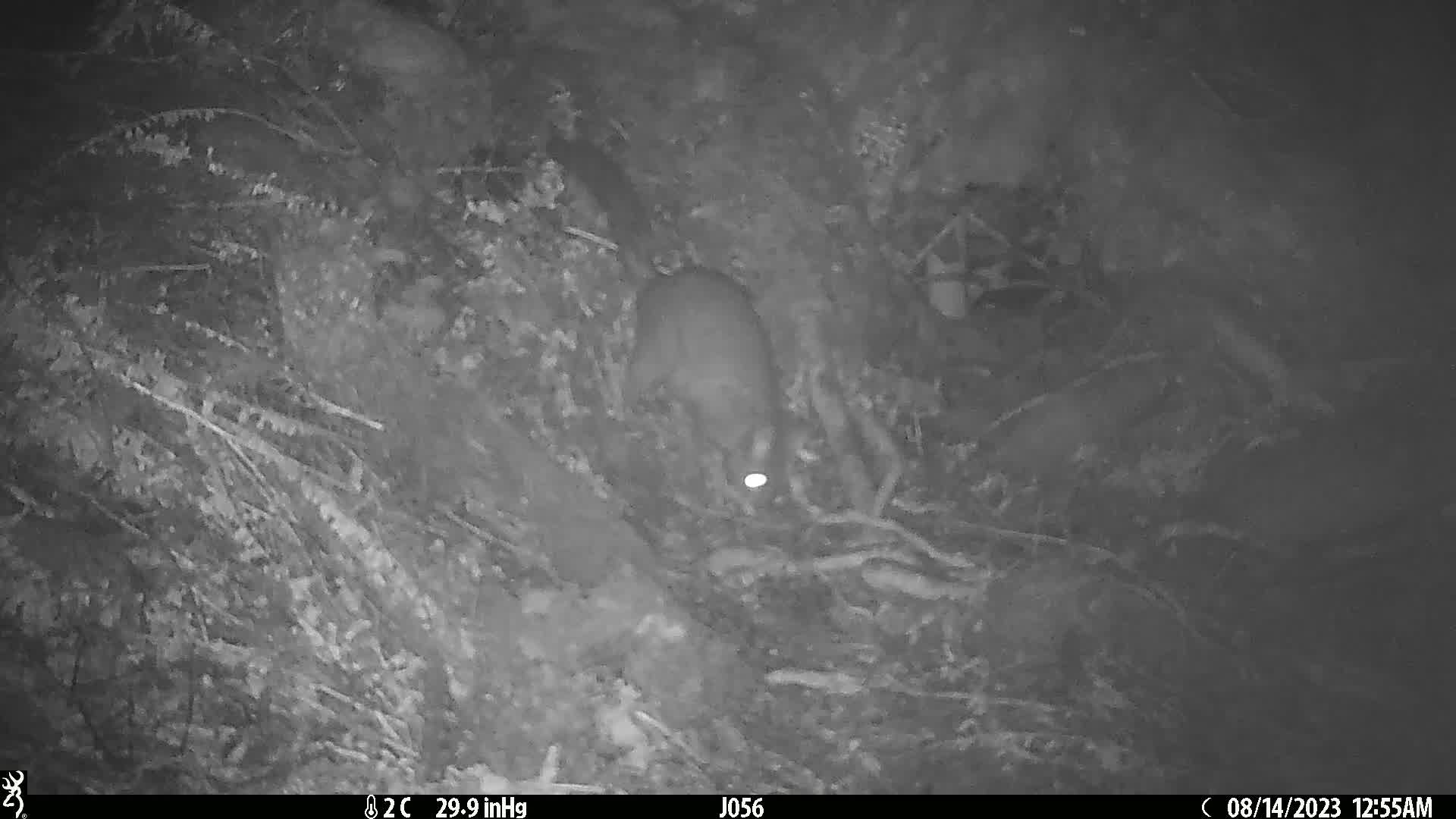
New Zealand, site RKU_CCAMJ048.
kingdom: Animalia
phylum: Chordata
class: Mammalia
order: Diprotodontia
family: Phalangeridae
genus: Trichosurus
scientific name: Trichosurus vulpecula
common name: common brushtail possum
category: possum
Possum (common brushtail possum) (Trichosurus vulpecula).